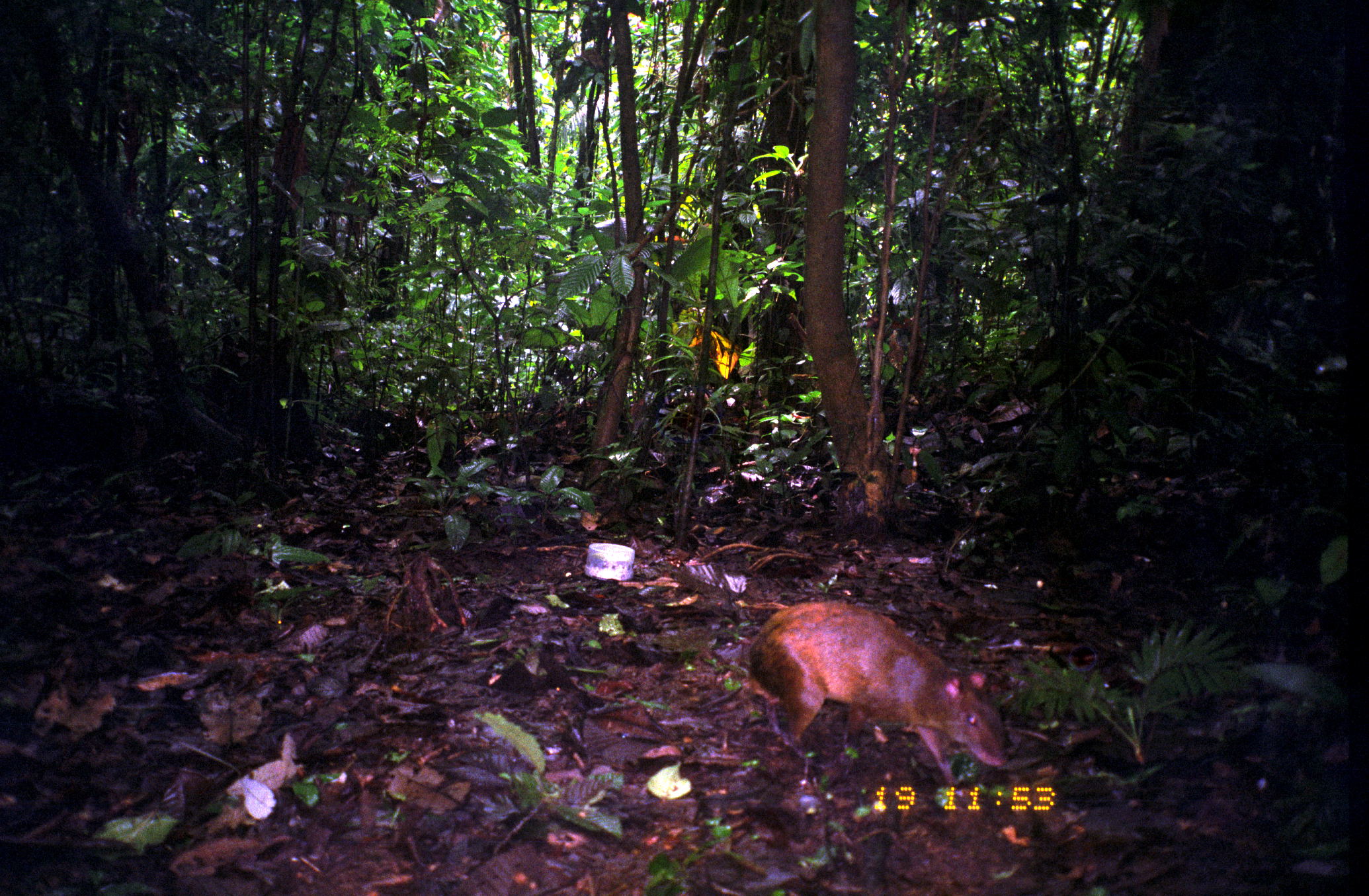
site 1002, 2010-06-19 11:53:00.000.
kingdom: Animalia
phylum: Chordata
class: Mammalia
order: Rodentia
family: Dasyproctidae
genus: Dasyprocta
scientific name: Dasyprocta punctata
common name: central american agouti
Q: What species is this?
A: Dasyprocta punctata (central american agouti).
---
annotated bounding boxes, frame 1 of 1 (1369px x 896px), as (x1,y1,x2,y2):
dasyprocta punctata: (739,601,1008,785)